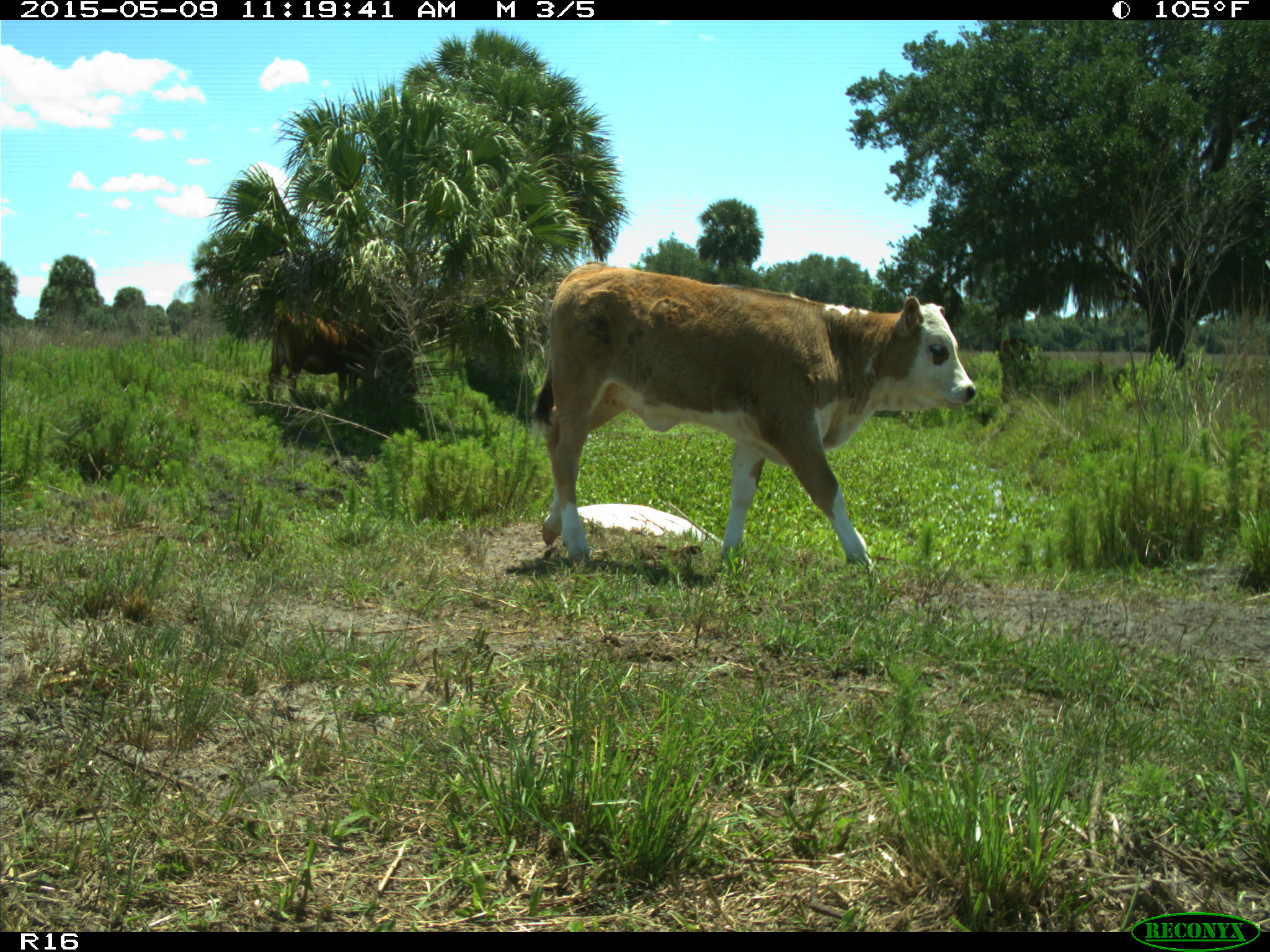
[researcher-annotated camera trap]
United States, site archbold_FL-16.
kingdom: Animalia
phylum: Chordata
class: Mammalia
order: Artiodactyla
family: Bovidae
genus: Bos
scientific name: Bos taurus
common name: domestic cow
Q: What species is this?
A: Bos taurus (domestic cow).